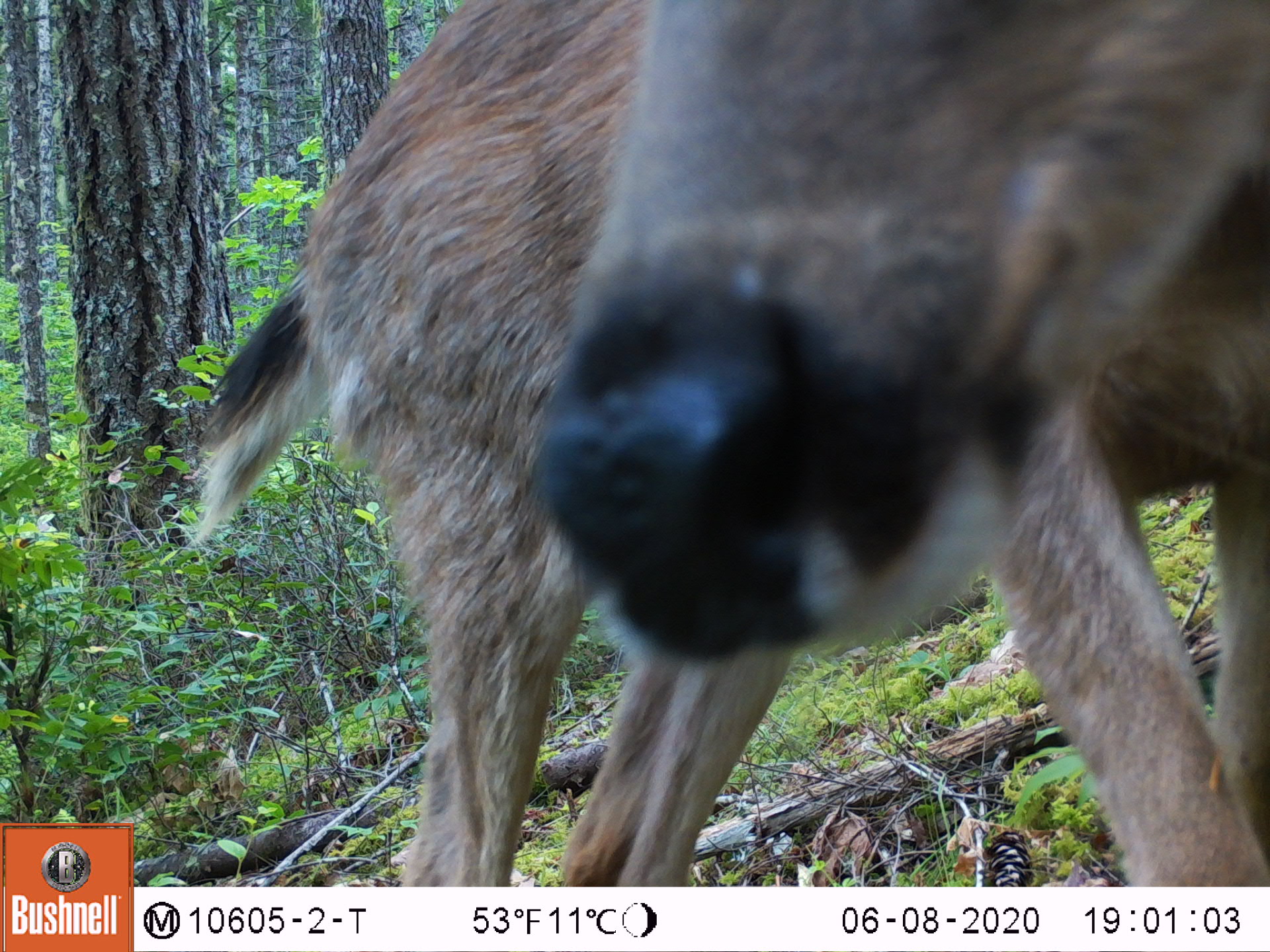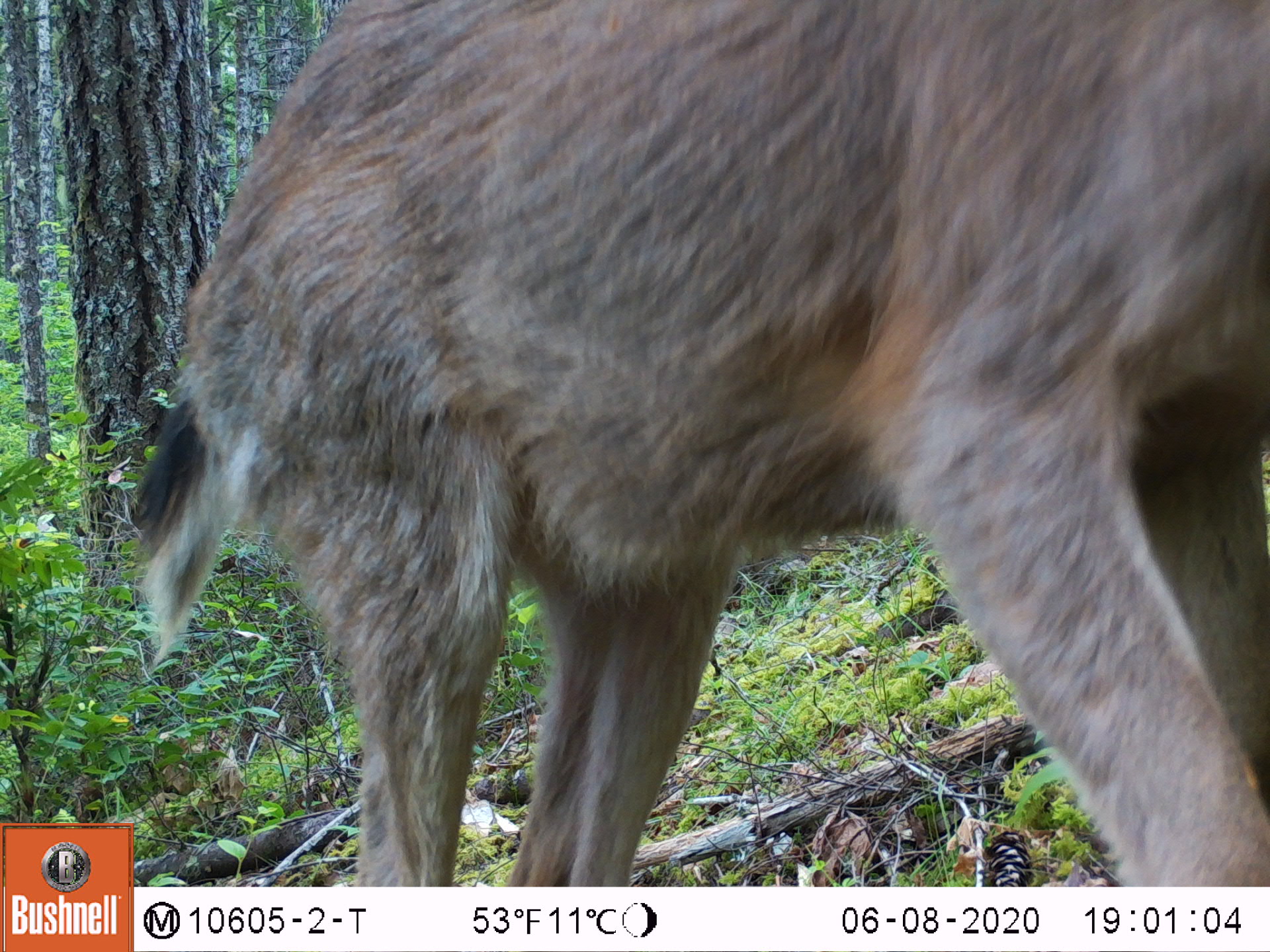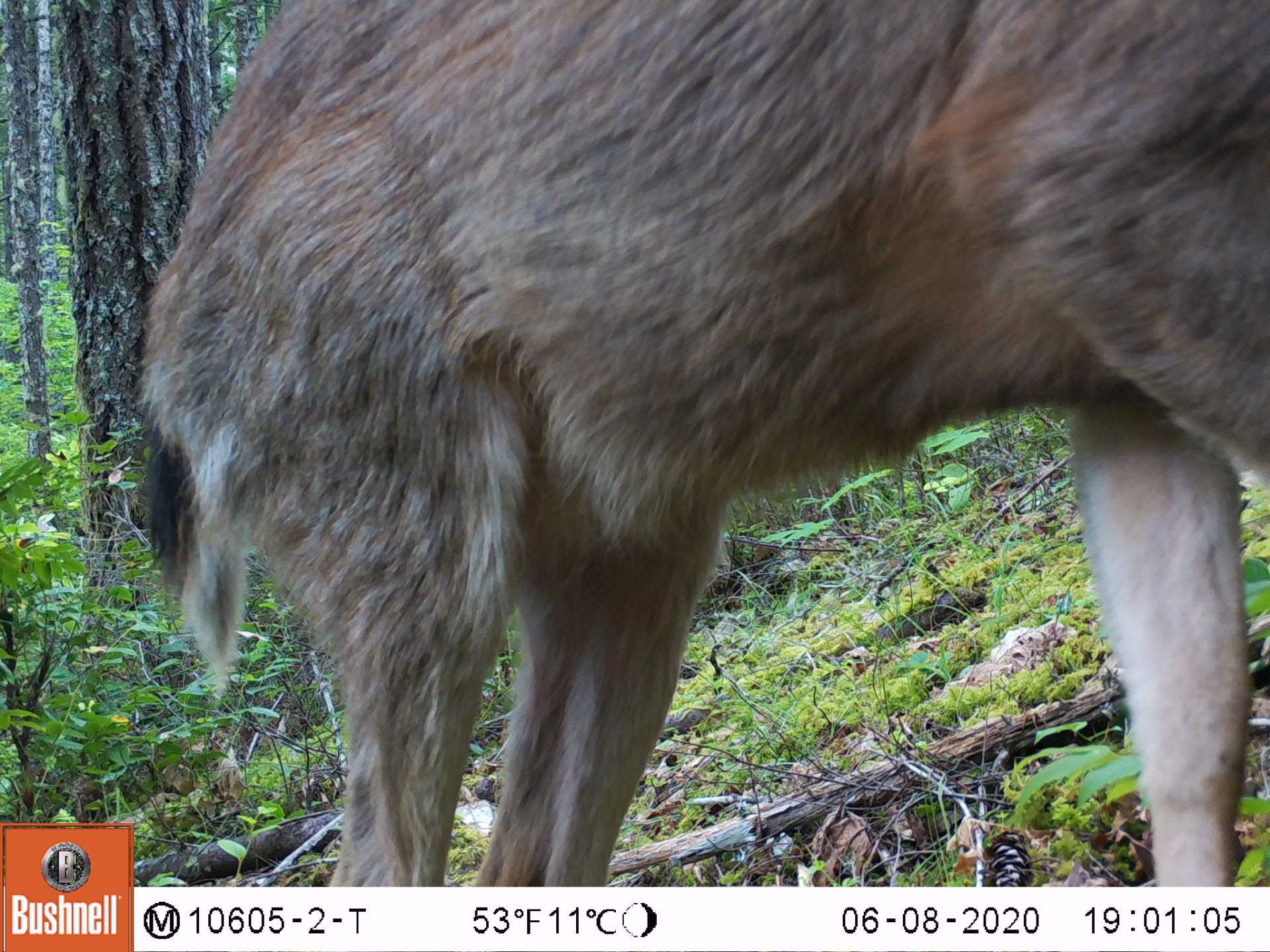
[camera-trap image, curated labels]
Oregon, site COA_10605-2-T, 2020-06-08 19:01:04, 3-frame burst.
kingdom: Animalia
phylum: Chordata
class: Mammalia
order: Artiodactyla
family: Cervidae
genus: Odocoileus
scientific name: Odocoileus hemionus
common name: black-tailed deer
Black-tailed deer (Odocoileus hemionus).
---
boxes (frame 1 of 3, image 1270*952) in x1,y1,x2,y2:
black-tailed deer: 175,0,1268,873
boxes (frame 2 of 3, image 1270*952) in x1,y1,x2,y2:
black-tailed deer: 117,0,1266,818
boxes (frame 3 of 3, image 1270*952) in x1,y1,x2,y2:
black-tailed deer: 117,0,1262,823